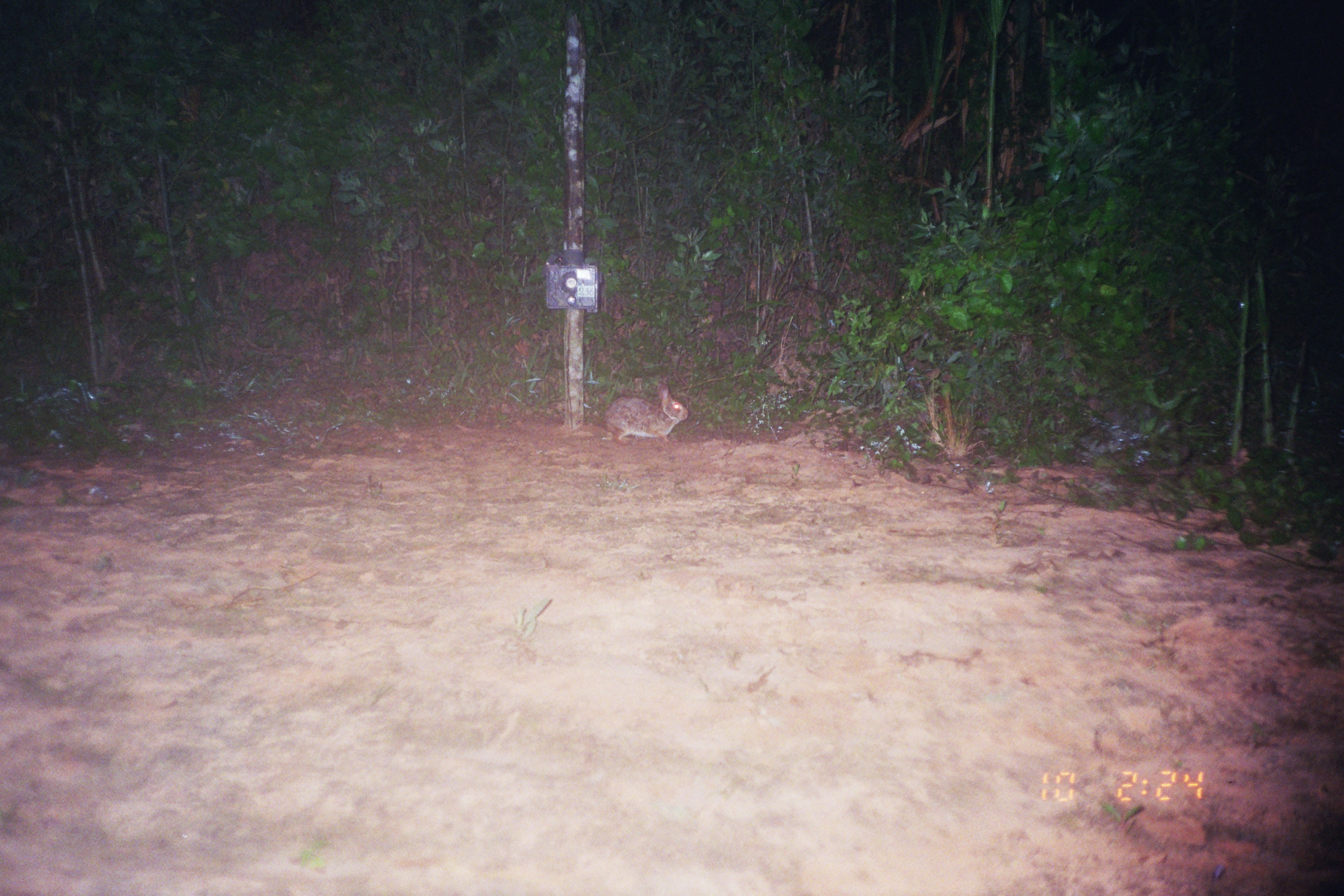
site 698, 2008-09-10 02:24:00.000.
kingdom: Animalia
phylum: Chordata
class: Mammalia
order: Lagomorpha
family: Leporidae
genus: Sylvilagus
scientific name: Sylvilagus brasiliensis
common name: tapeti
Sylvilagus brasiliensis (tapeti).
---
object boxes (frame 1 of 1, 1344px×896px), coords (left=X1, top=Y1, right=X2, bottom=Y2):
sylvilagus brasiliensis: (left=605, top=383, right=689, bottom=445)